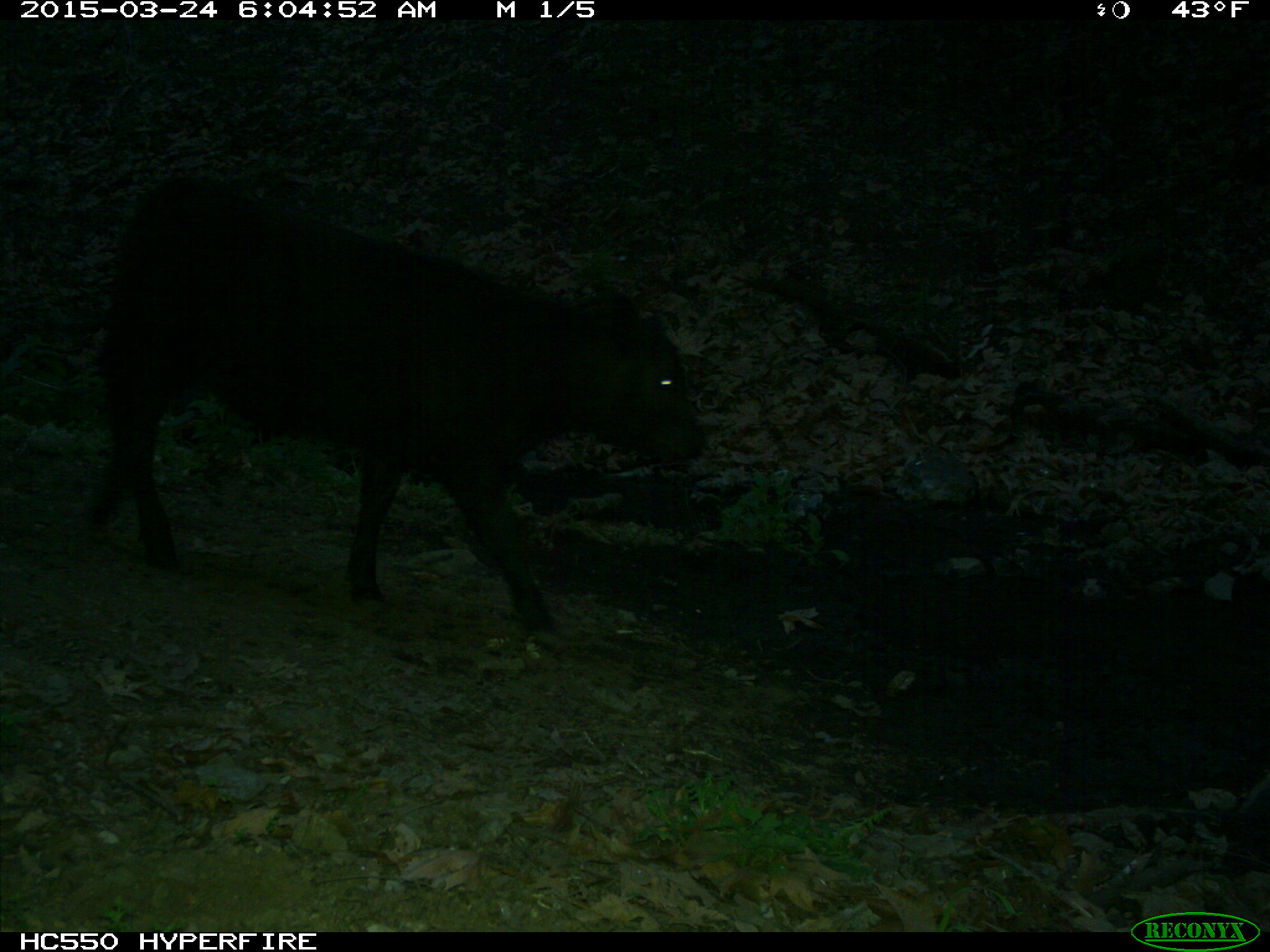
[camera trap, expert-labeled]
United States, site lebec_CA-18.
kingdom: Animalia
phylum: Chordata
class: Mammalia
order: Artiodactyla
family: Bovidae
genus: Bos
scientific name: Bos taurus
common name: domestic cow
Bos taurus (domestic cow).